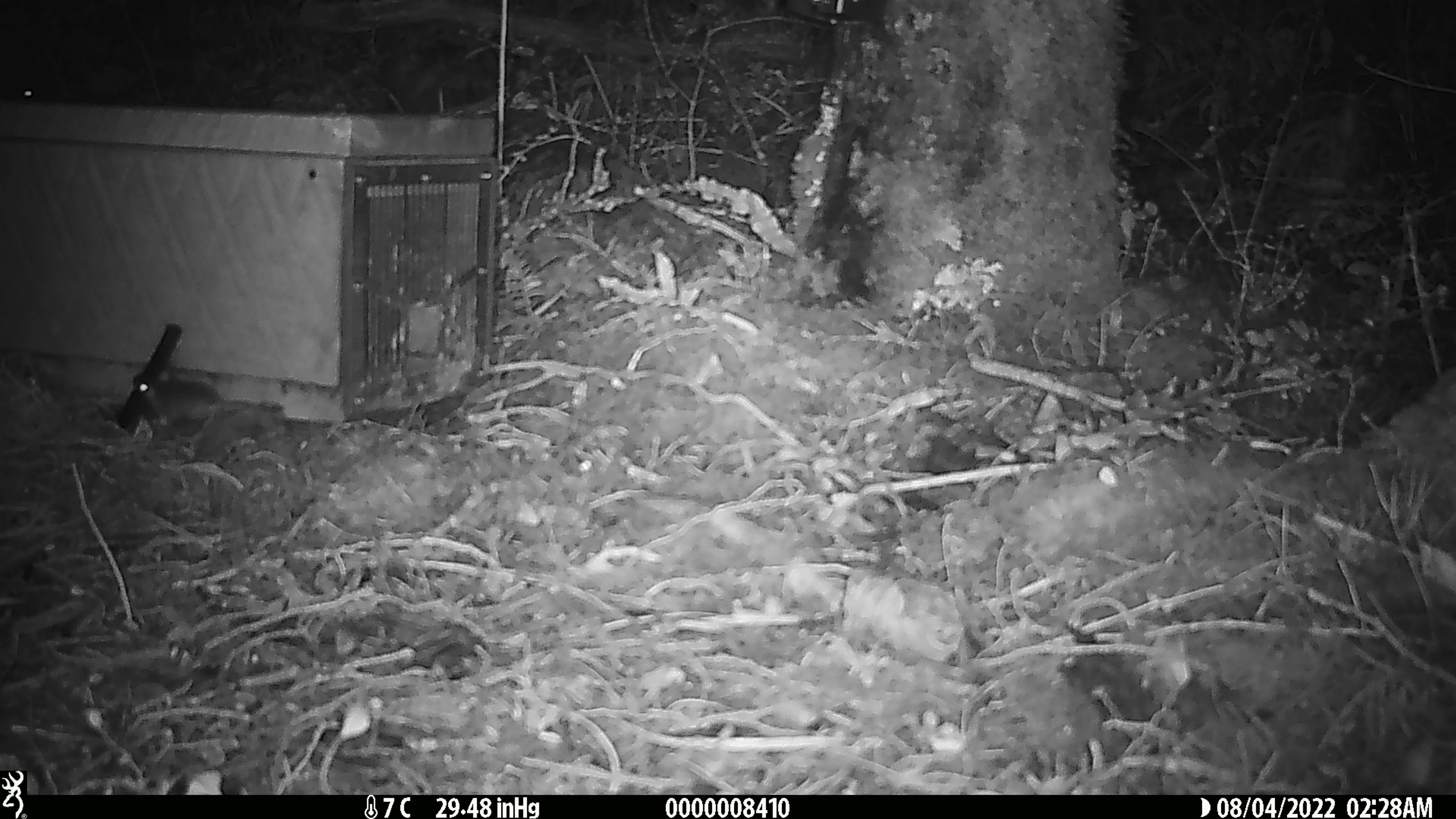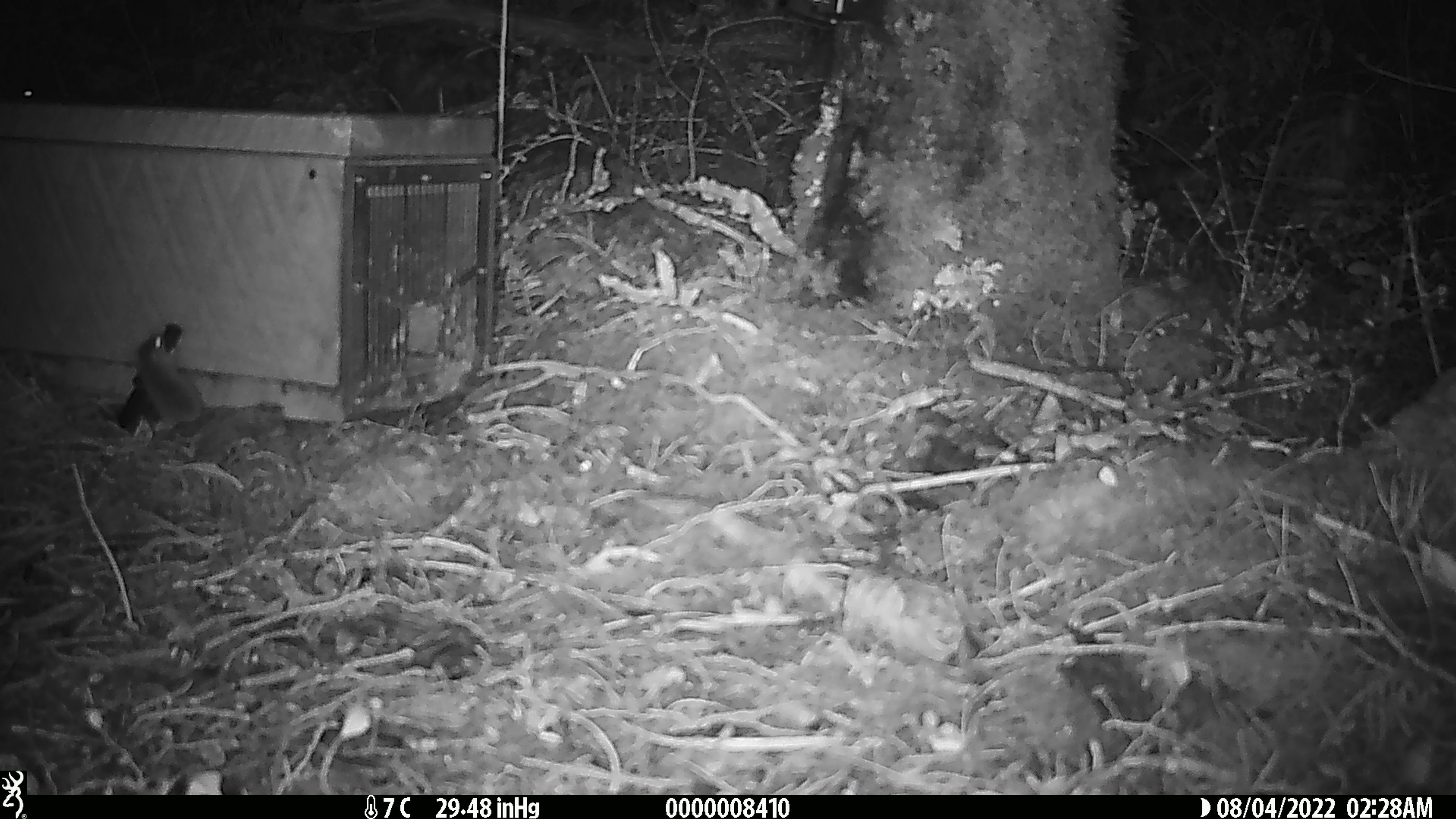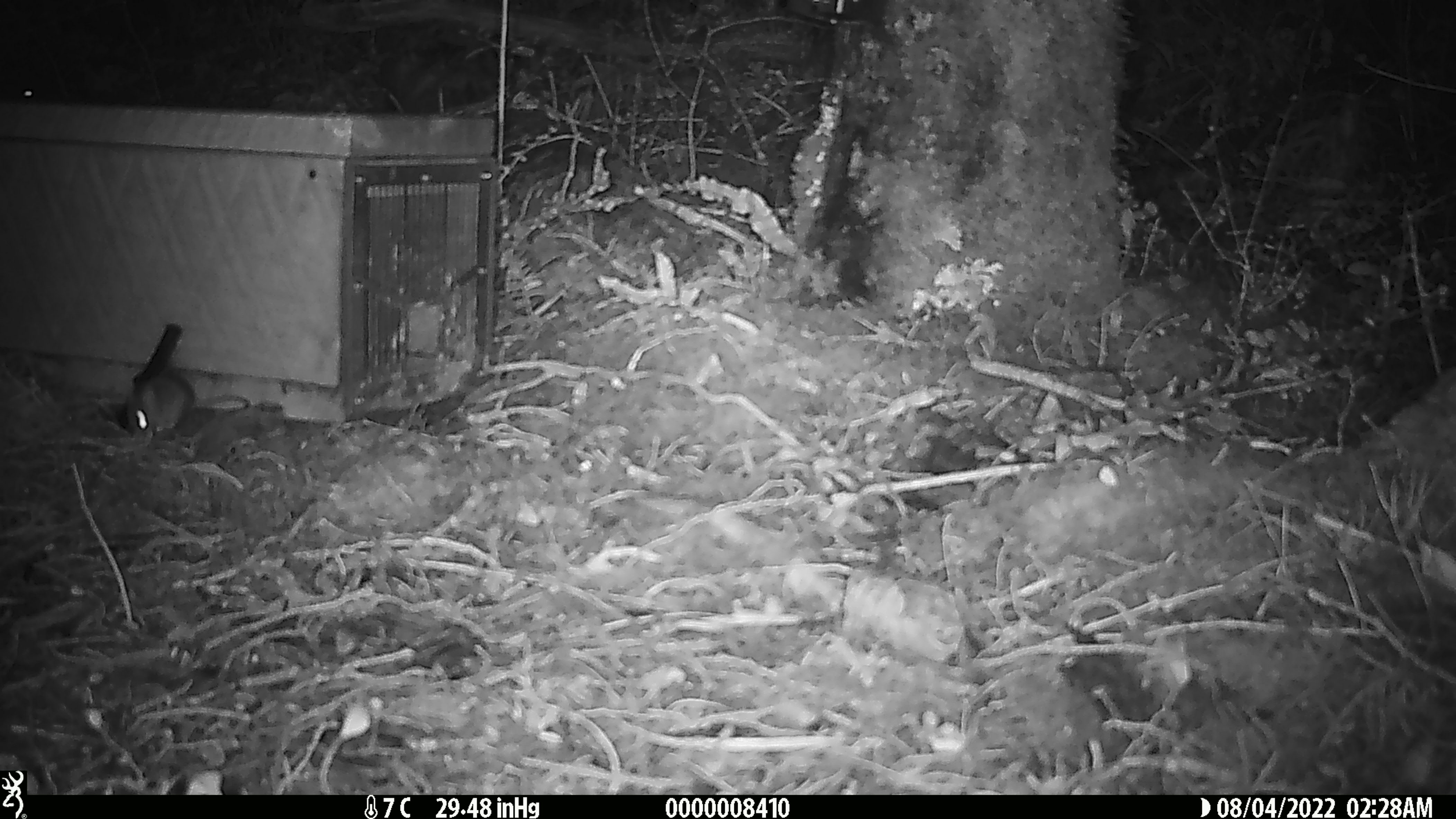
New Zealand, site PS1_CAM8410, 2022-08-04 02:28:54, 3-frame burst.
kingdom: Animalia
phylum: Chordata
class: Mammalia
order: Rodentia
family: Muridae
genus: Mus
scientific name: Mus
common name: mouse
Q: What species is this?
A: Mouse (Mus).